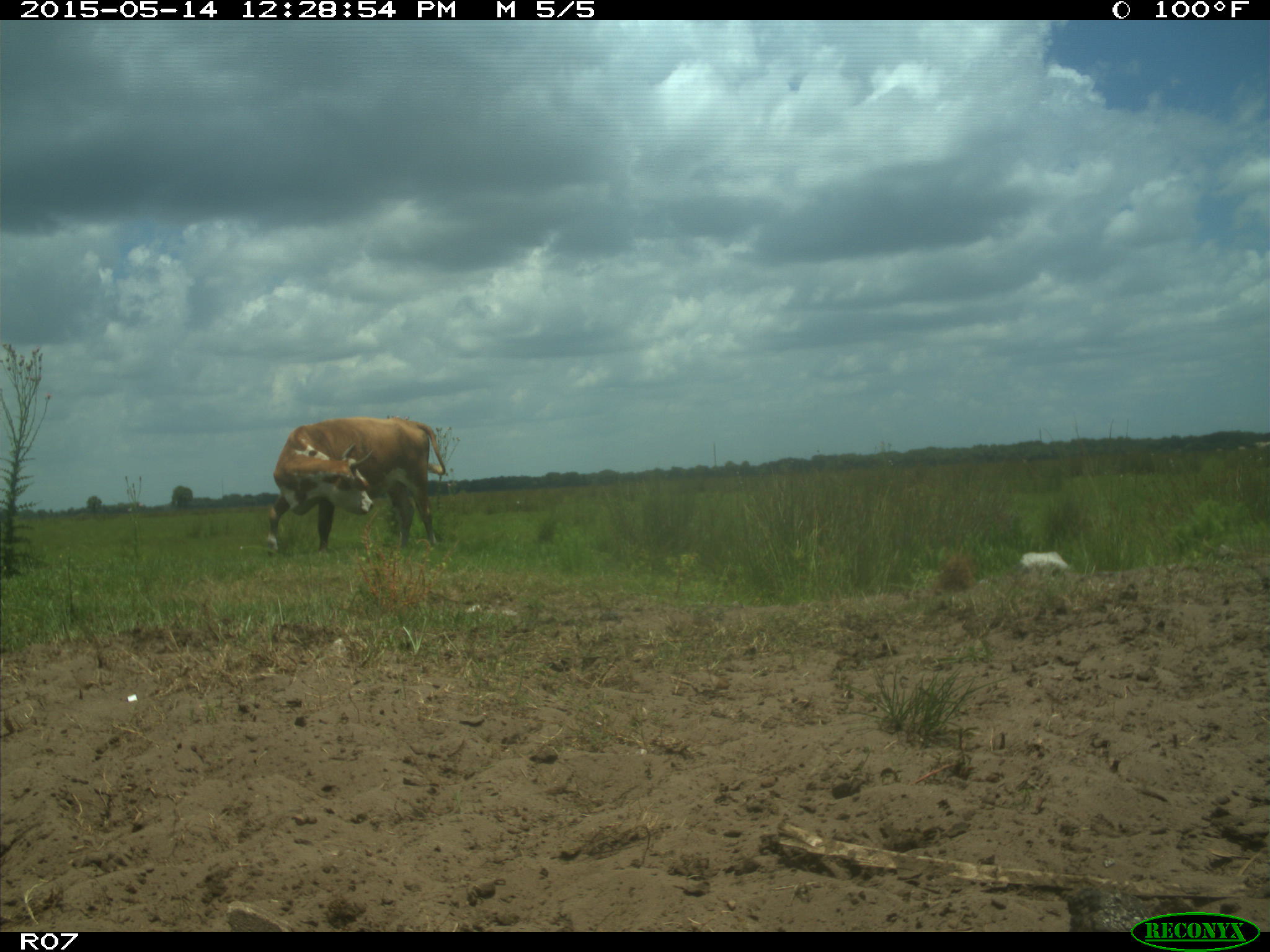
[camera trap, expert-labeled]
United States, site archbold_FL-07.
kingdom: Animalia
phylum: Chordata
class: Mammalia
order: Artiodactyla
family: Bovidae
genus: Bos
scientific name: Bos taurus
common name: domestic cow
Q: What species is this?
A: Bos taurus (domestic cow).